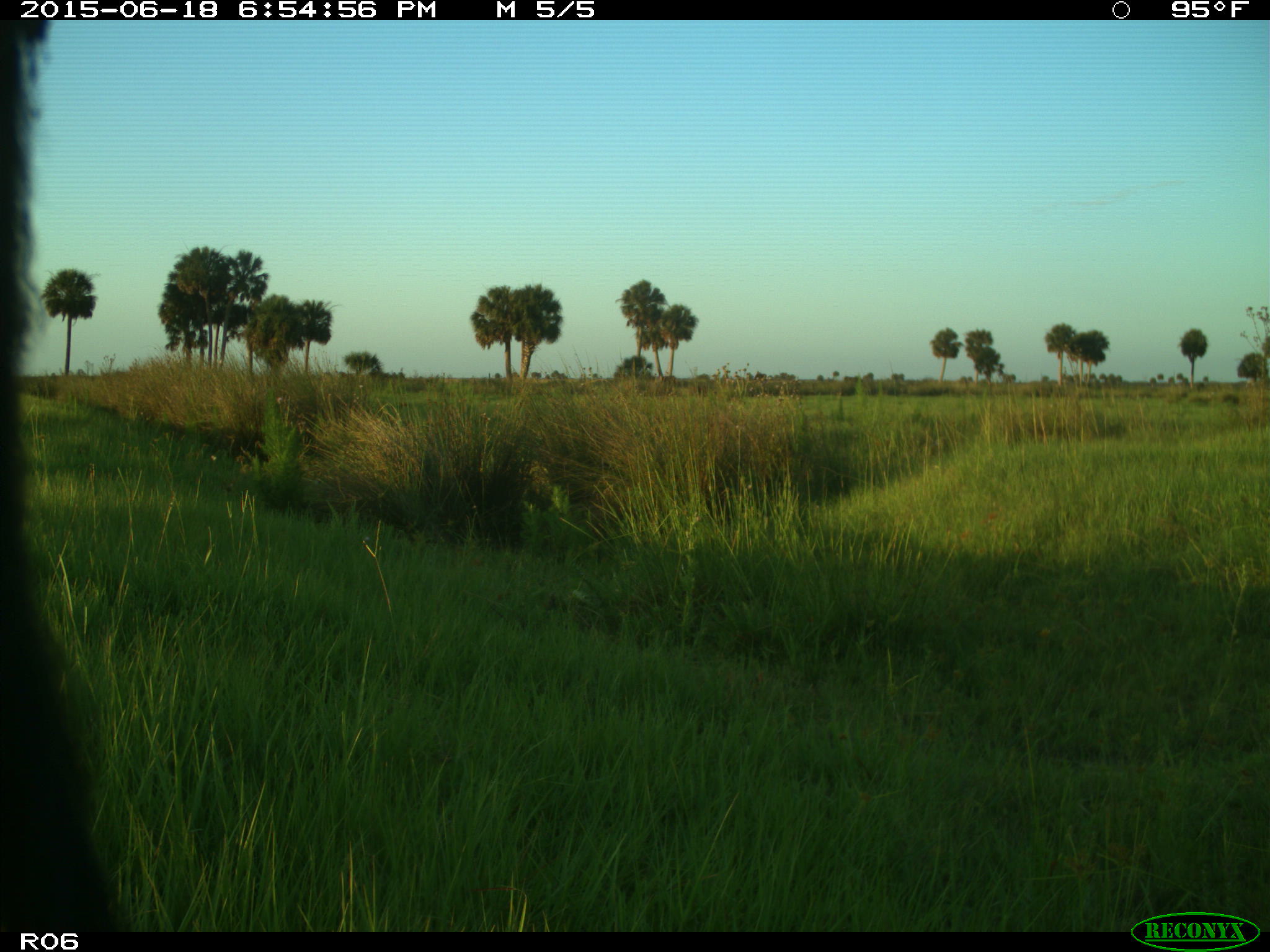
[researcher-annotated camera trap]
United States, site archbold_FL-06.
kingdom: Animalia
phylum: Chordata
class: Mammalia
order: Artiodactyla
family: Bovidae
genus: Bos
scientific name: Bos taurus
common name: domestic cow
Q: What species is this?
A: Bos taurus (domestic cow).